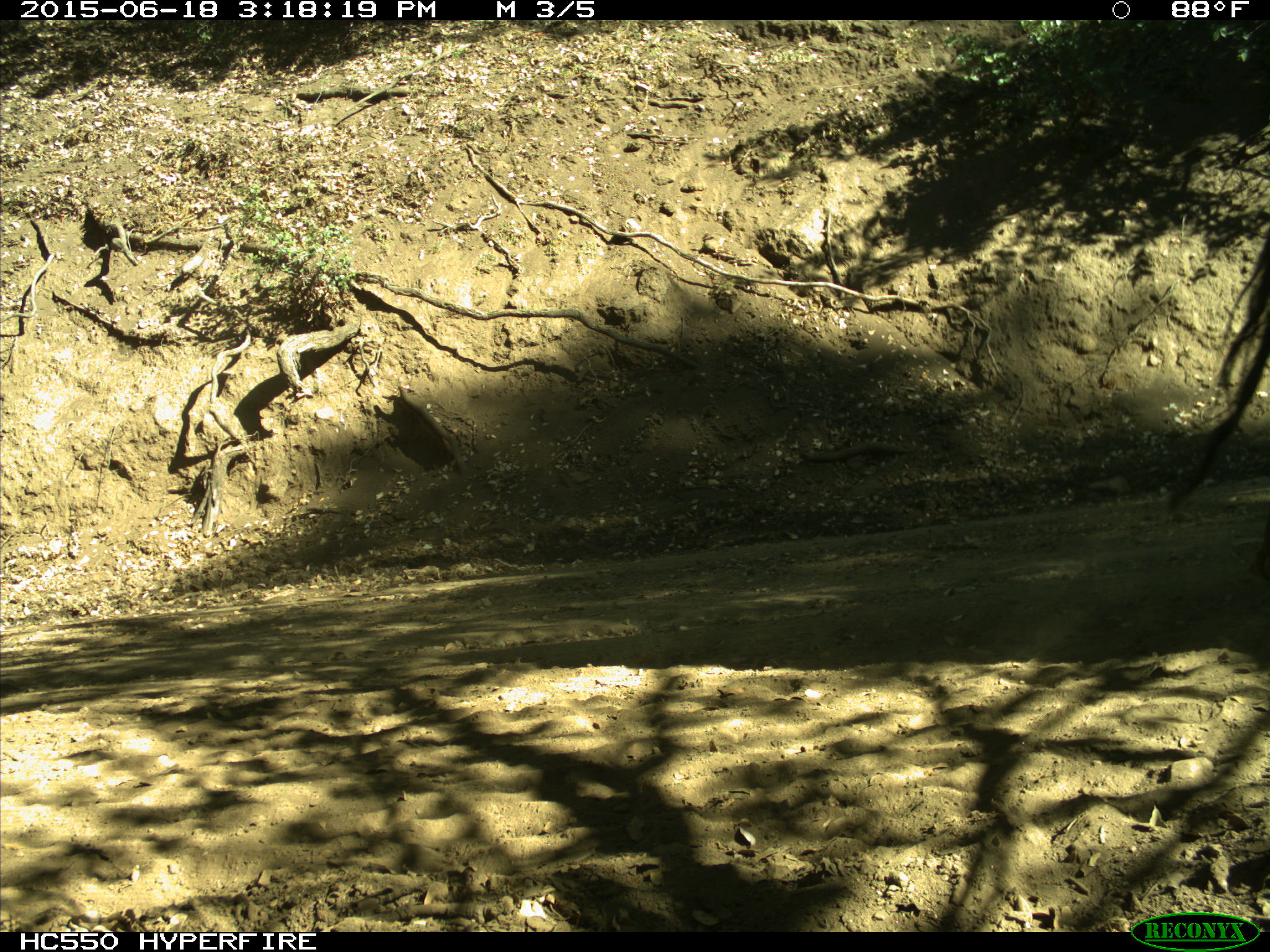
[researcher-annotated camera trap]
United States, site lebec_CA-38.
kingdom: Animalia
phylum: Chordata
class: Mammalia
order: Artiodactyla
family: Bovidae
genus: Bos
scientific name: Bos taurus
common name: domestic cow